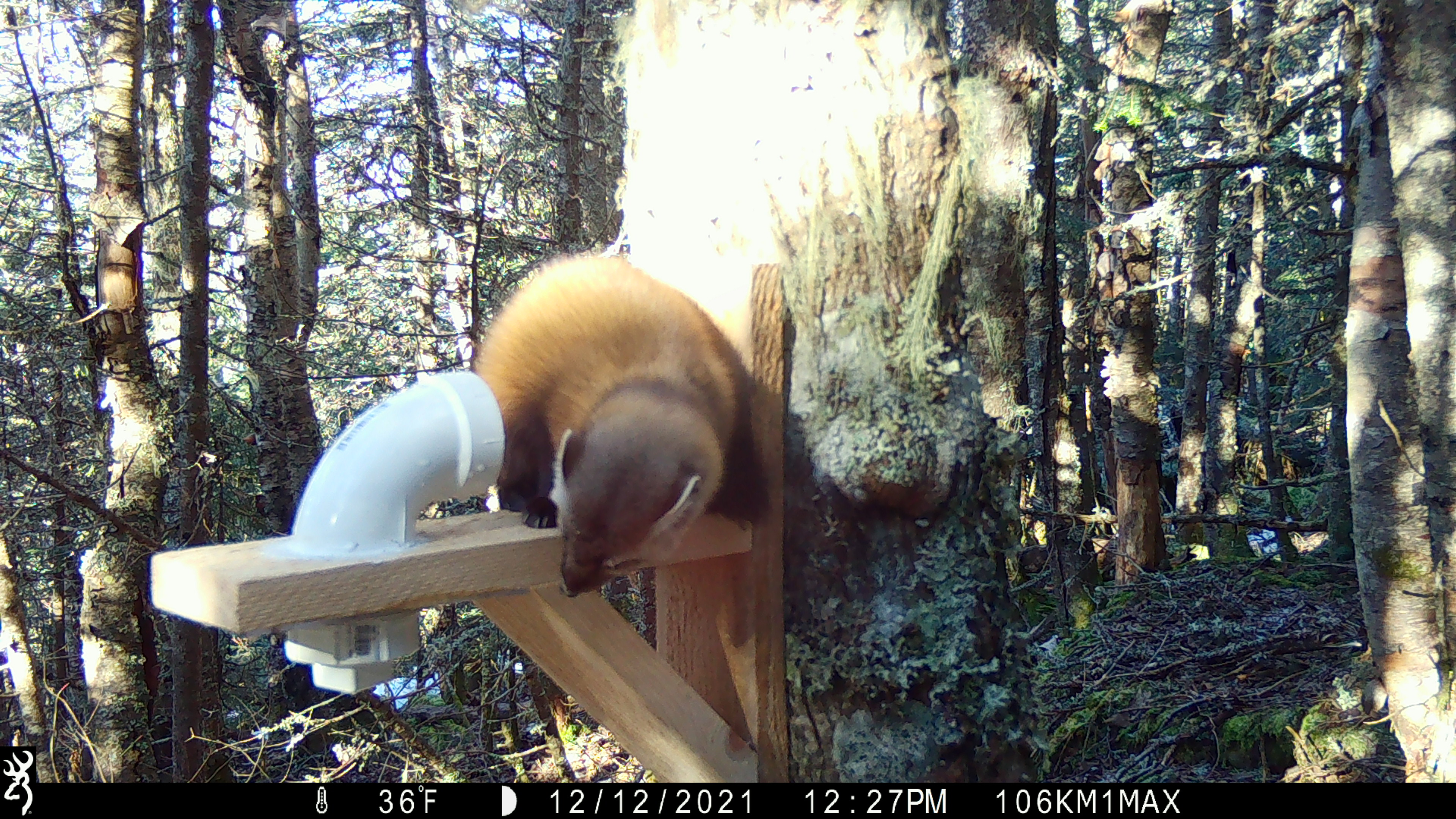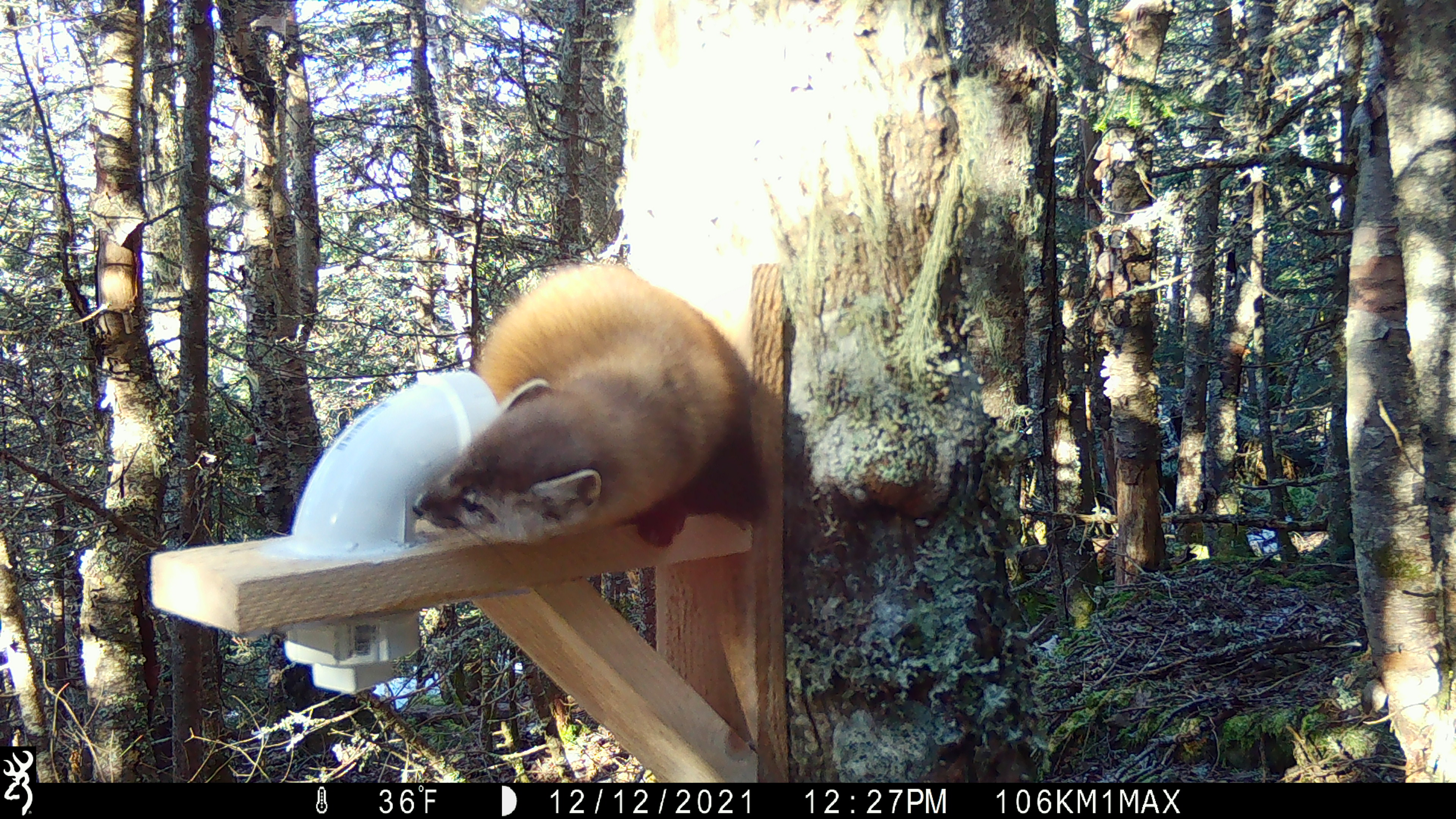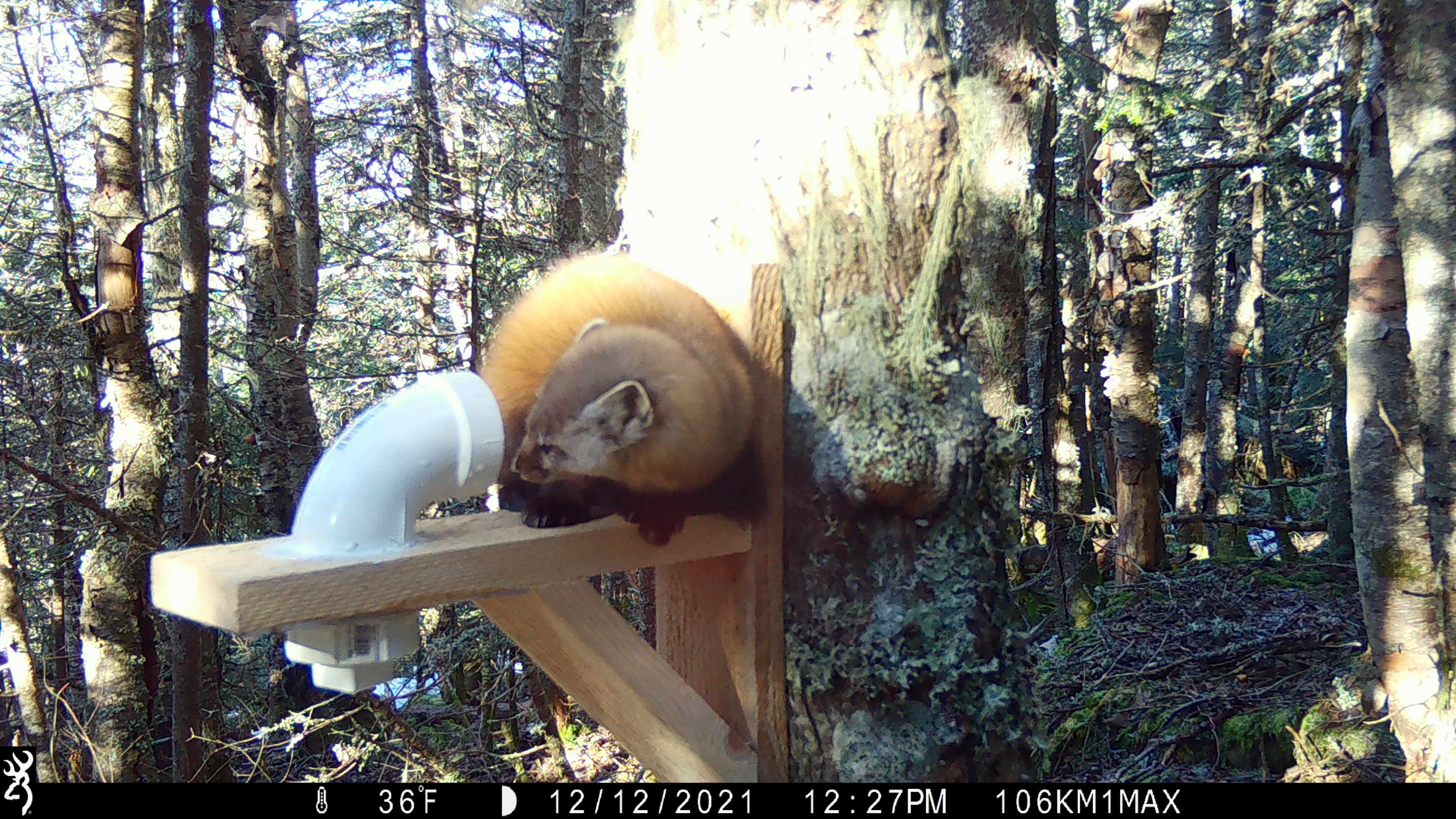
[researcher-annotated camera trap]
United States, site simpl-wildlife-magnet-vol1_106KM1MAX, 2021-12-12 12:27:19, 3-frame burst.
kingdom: Animalia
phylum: Chordata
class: Mammalia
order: Carnivora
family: Mustelidae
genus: Martes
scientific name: Martes americana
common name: american marten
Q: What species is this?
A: American marten (Martes americana).